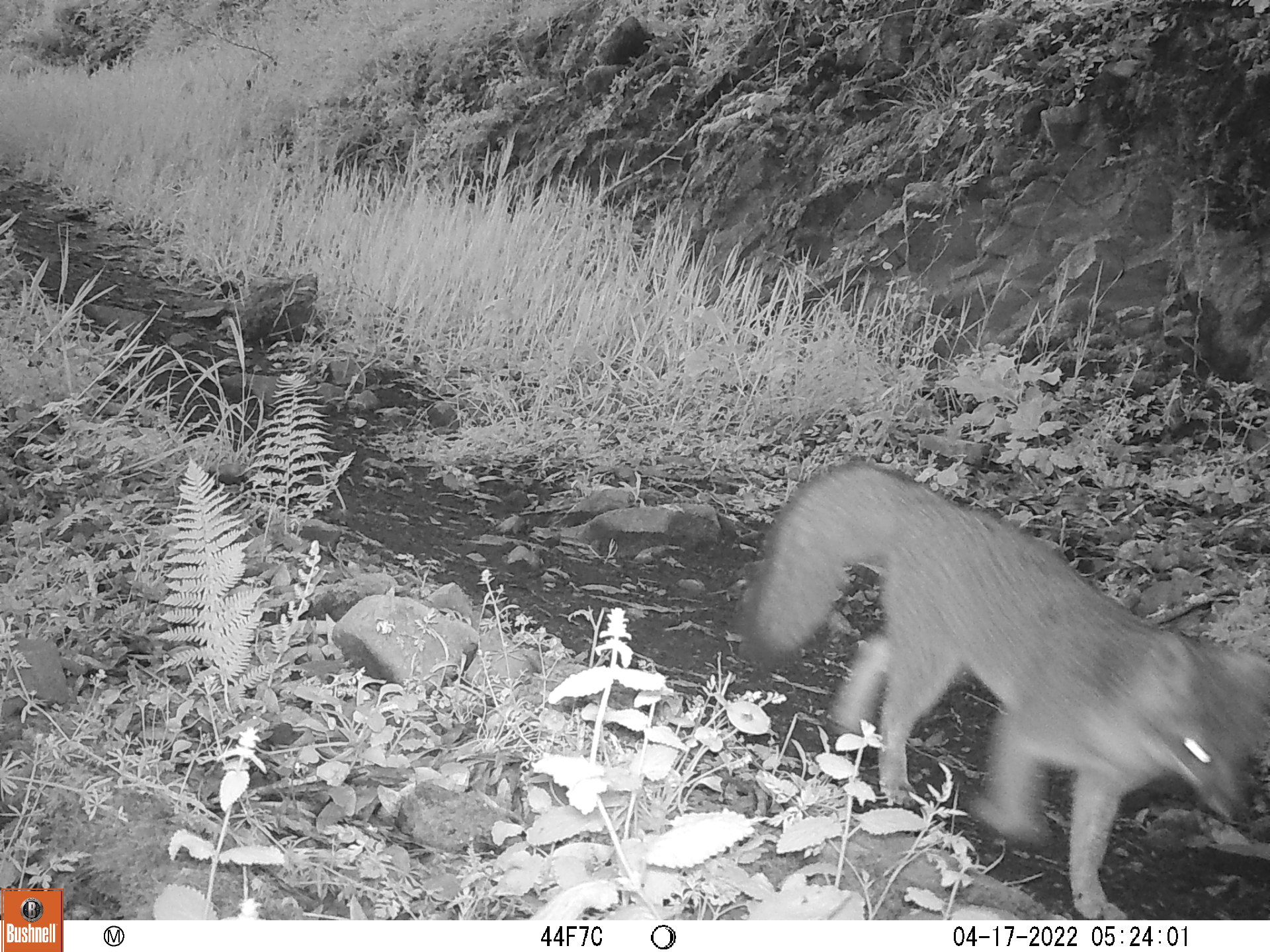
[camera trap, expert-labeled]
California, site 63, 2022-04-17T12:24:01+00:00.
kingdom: Animalia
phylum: Chordata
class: Mammalia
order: Carnivora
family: Canidae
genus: Urocyon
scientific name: Urocyon cinereoargenteus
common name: gray fox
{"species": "gray fox (Urocyon cinereoargenteus)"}